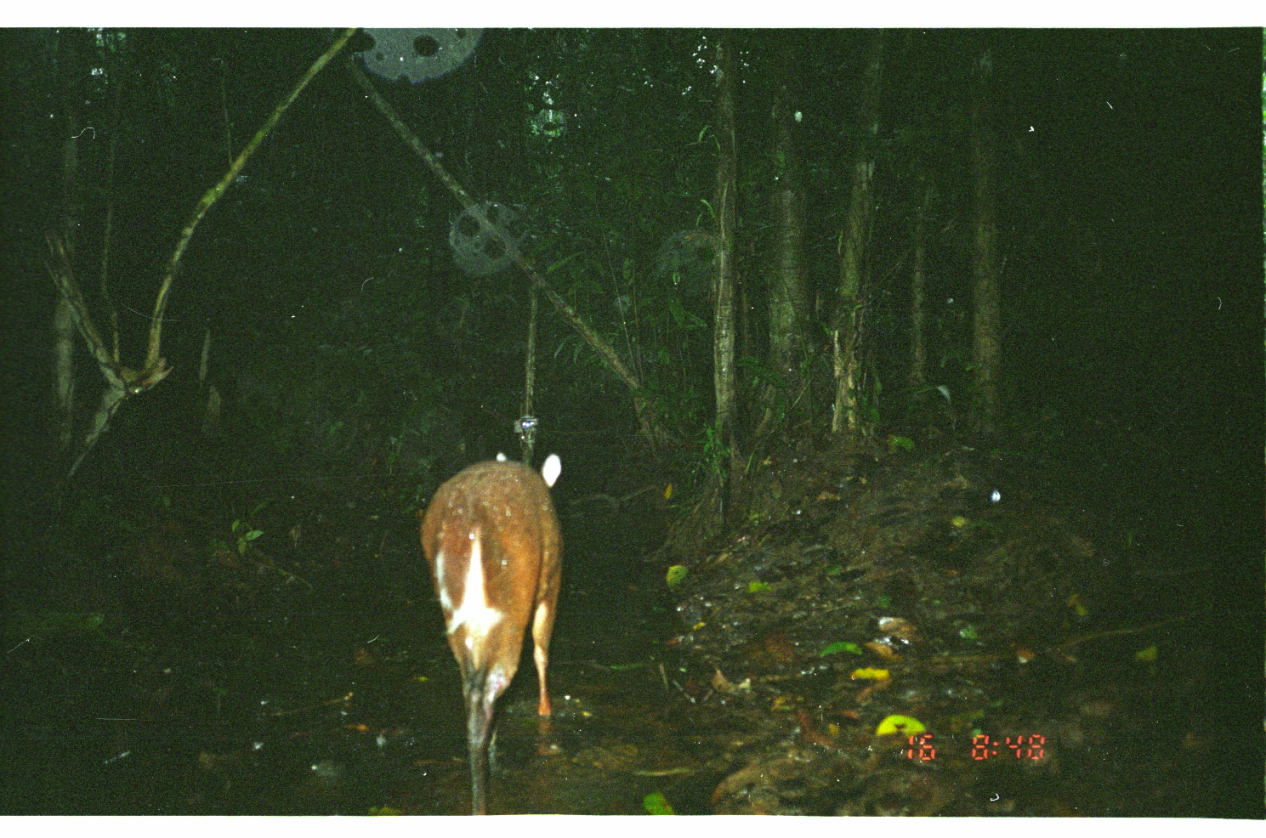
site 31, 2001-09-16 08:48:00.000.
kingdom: Animalia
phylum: Chordata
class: Mammalia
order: Artiodactyla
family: Cervidae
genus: Mazama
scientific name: Mazama americana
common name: red brocket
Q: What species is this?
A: Mazama americana (red brocket).